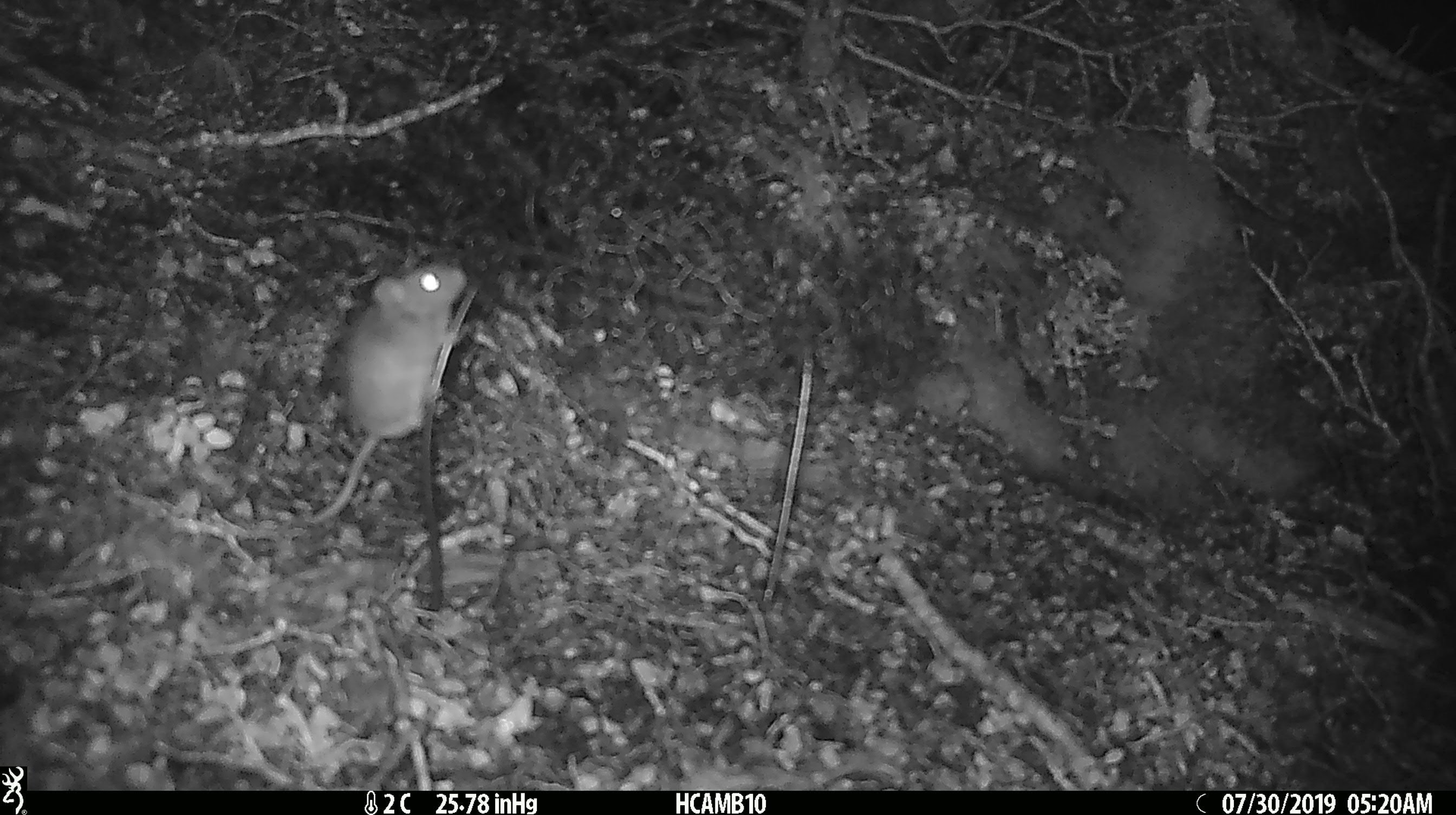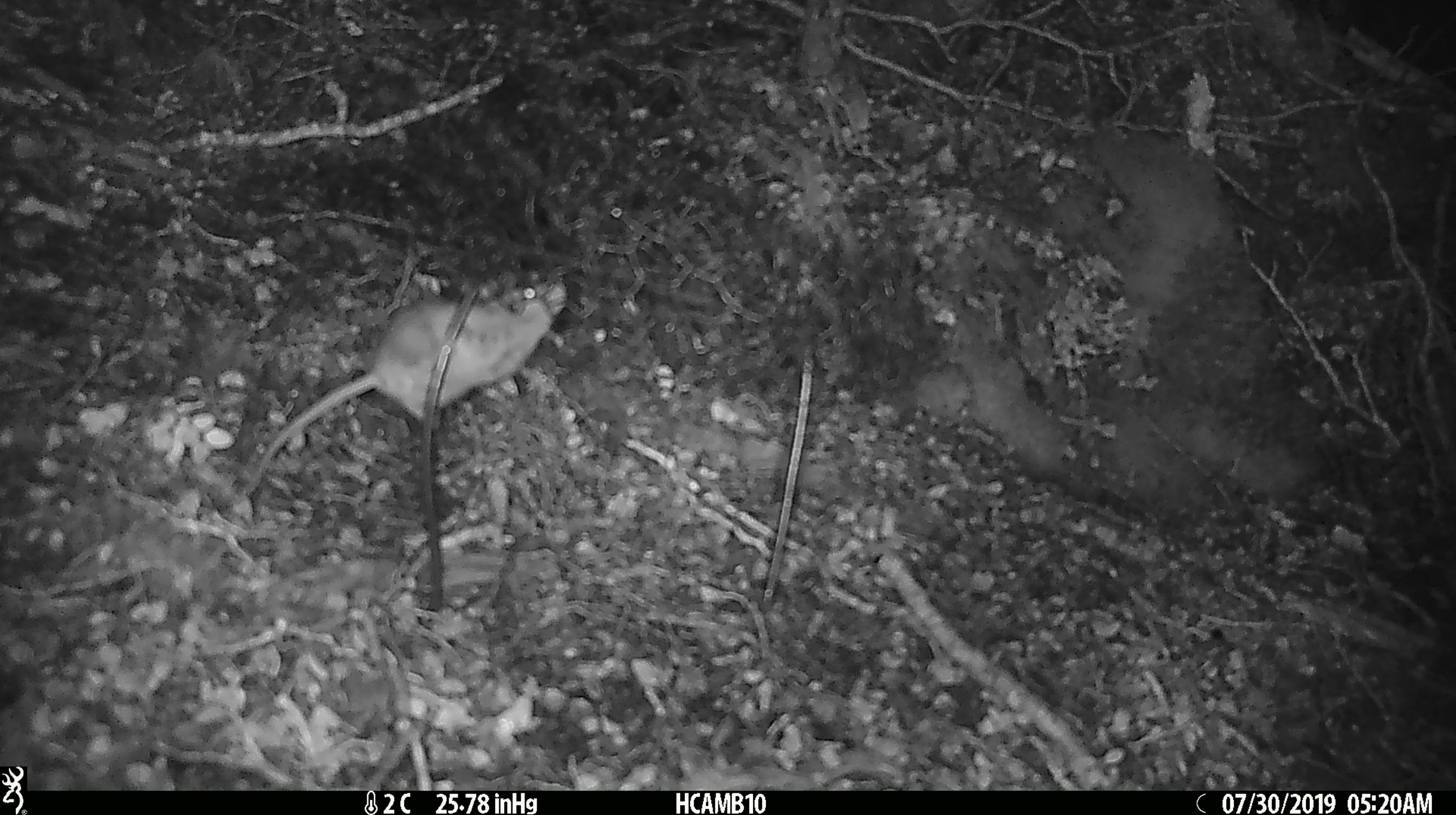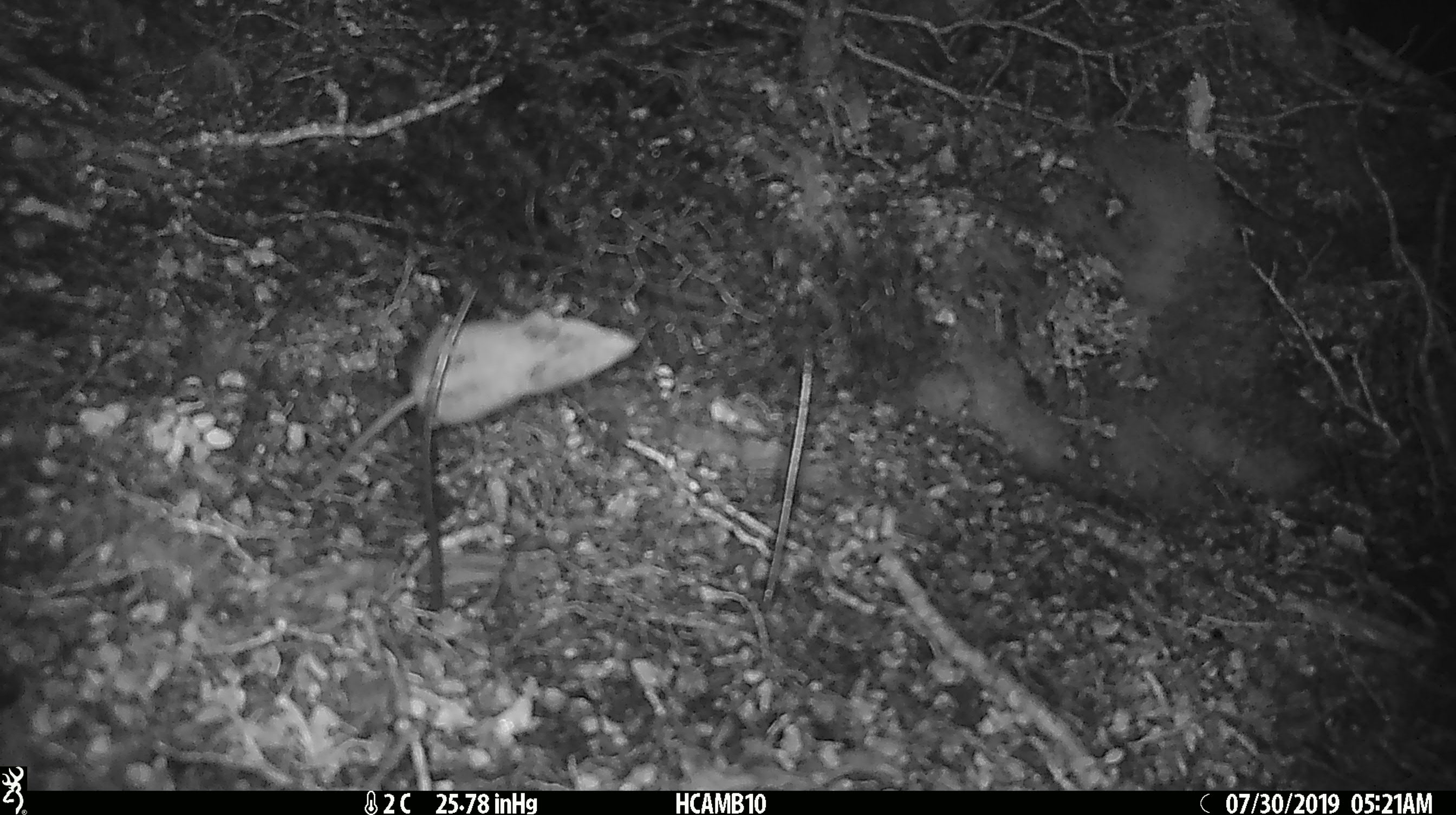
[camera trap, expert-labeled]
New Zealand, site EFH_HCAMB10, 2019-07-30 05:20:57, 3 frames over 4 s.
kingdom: Animalia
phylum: Chordata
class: Mammalia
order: Rodentia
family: Muridae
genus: Mus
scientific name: Mus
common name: mouse